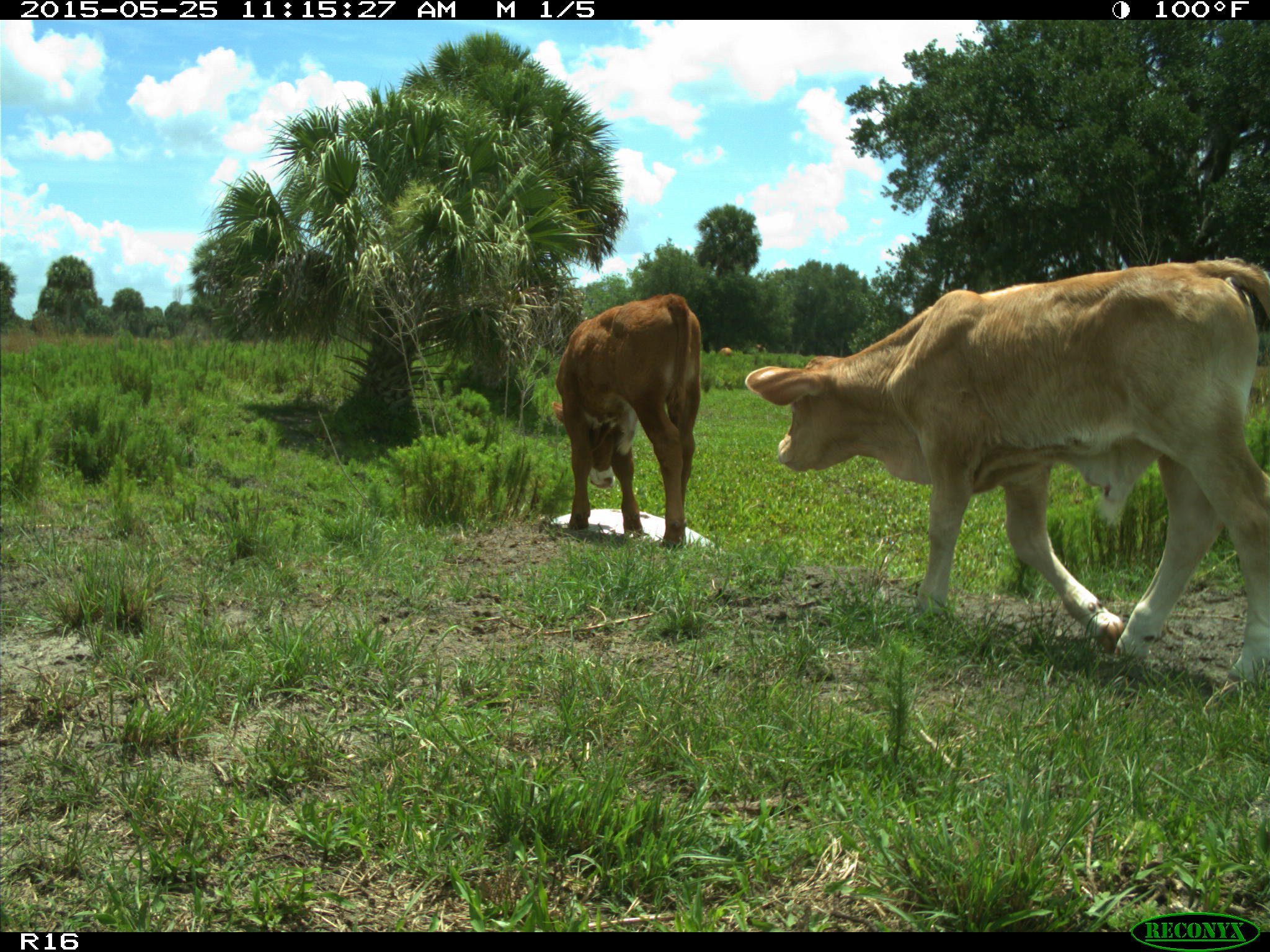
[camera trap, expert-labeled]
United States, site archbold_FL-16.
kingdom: Animalia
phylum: Chordata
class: Mammalia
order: Artiodactyla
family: Bovidae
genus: Bos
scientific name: Bos taurus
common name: domestic cow